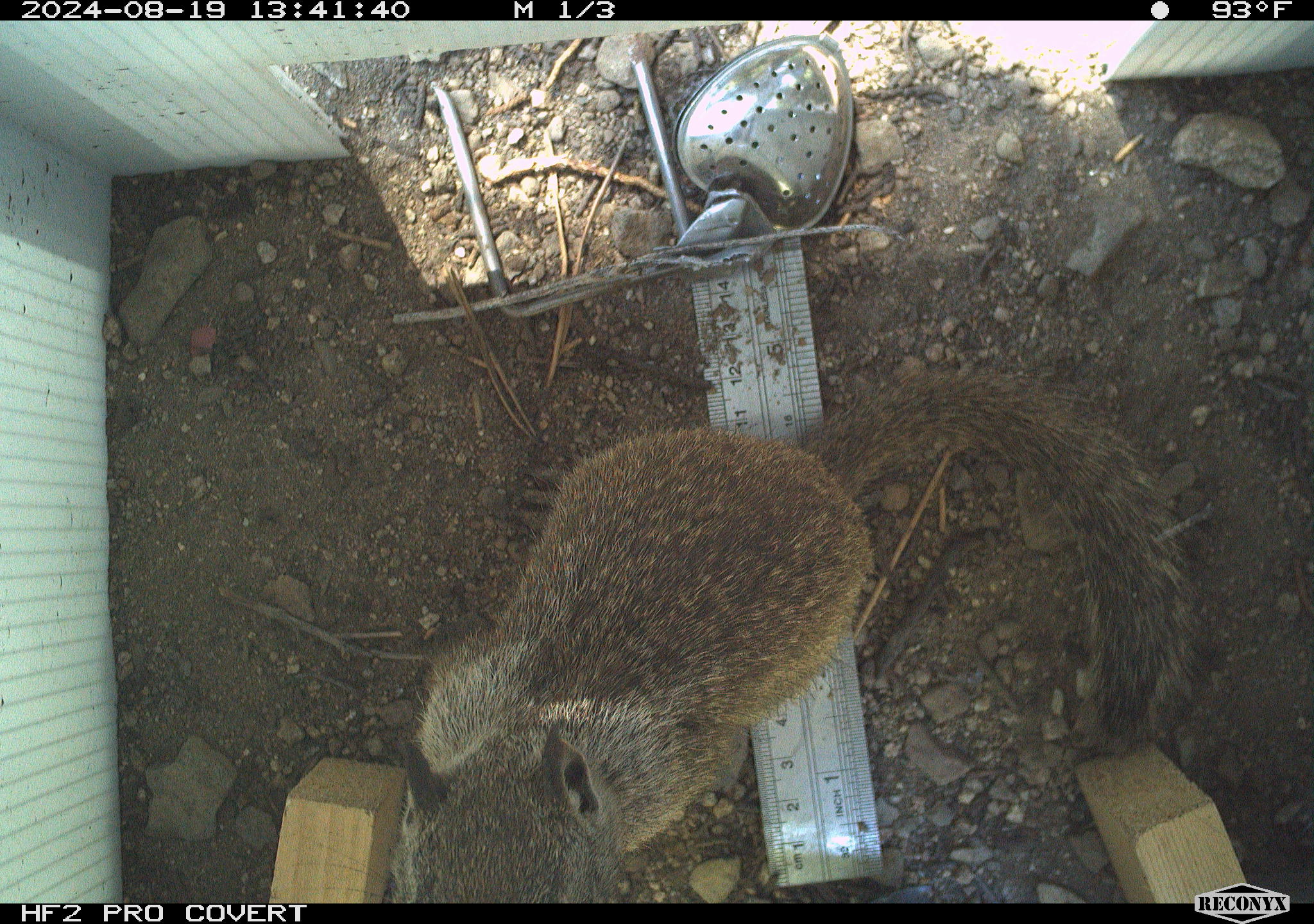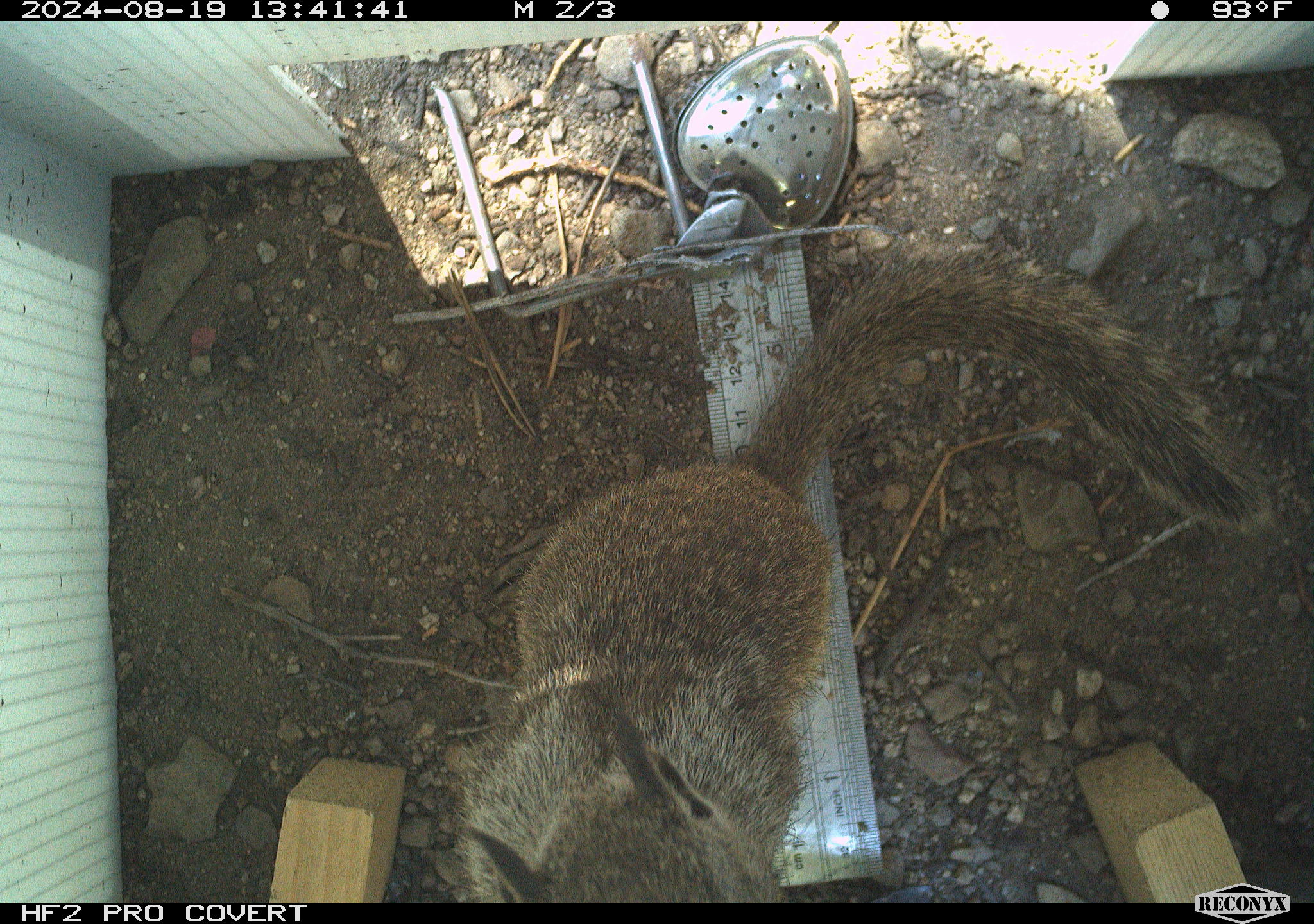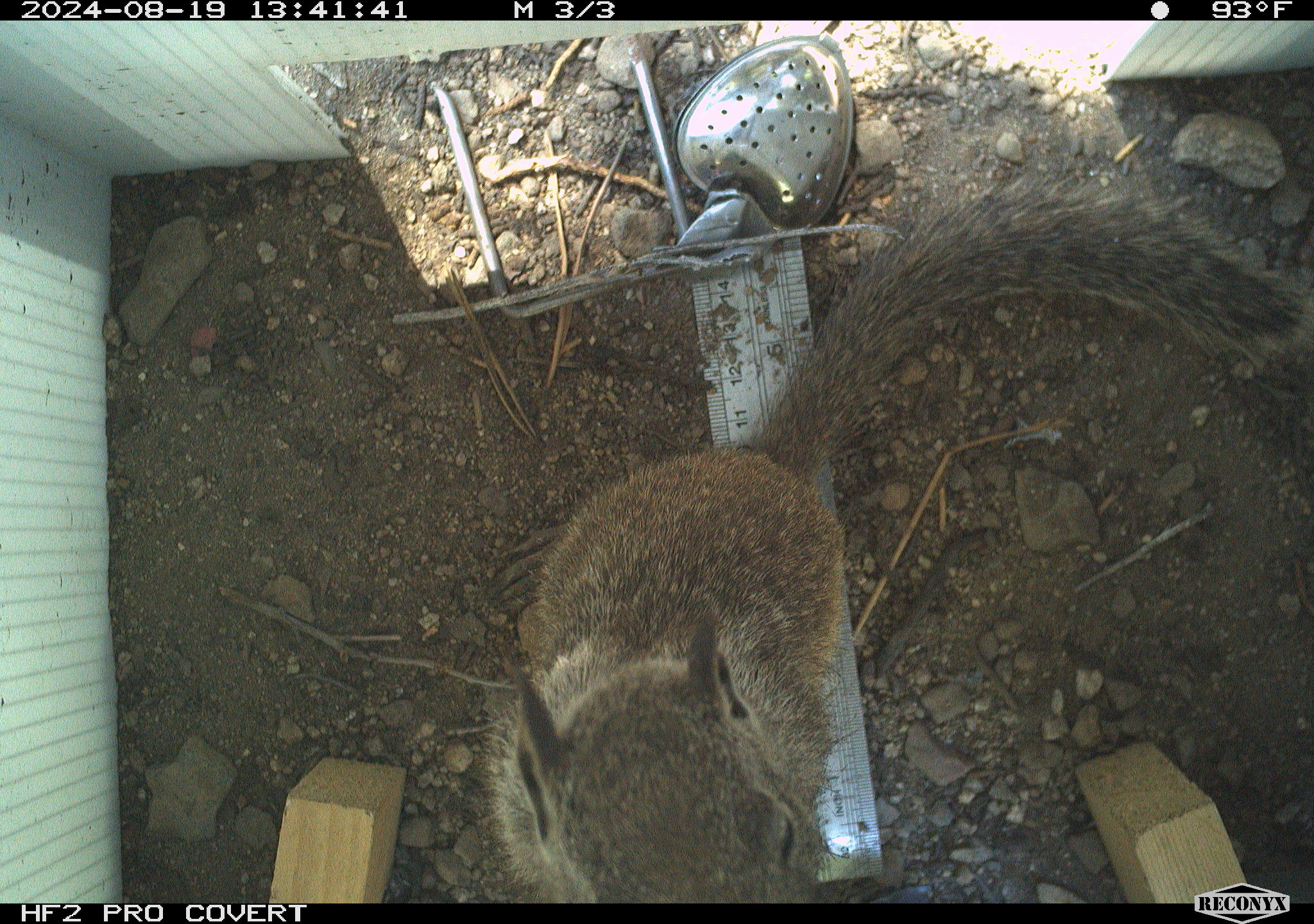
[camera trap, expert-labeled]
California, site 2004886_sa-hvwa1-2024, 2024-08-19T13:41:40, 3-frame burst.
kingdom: Animalia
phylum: Chordata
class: Mammalia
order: Rodentia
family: Sciuridae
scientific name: Sciuridae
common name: squirrels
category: sciuridae family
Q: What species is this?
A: Sciuridae family (squirrels) (Sciuridae).